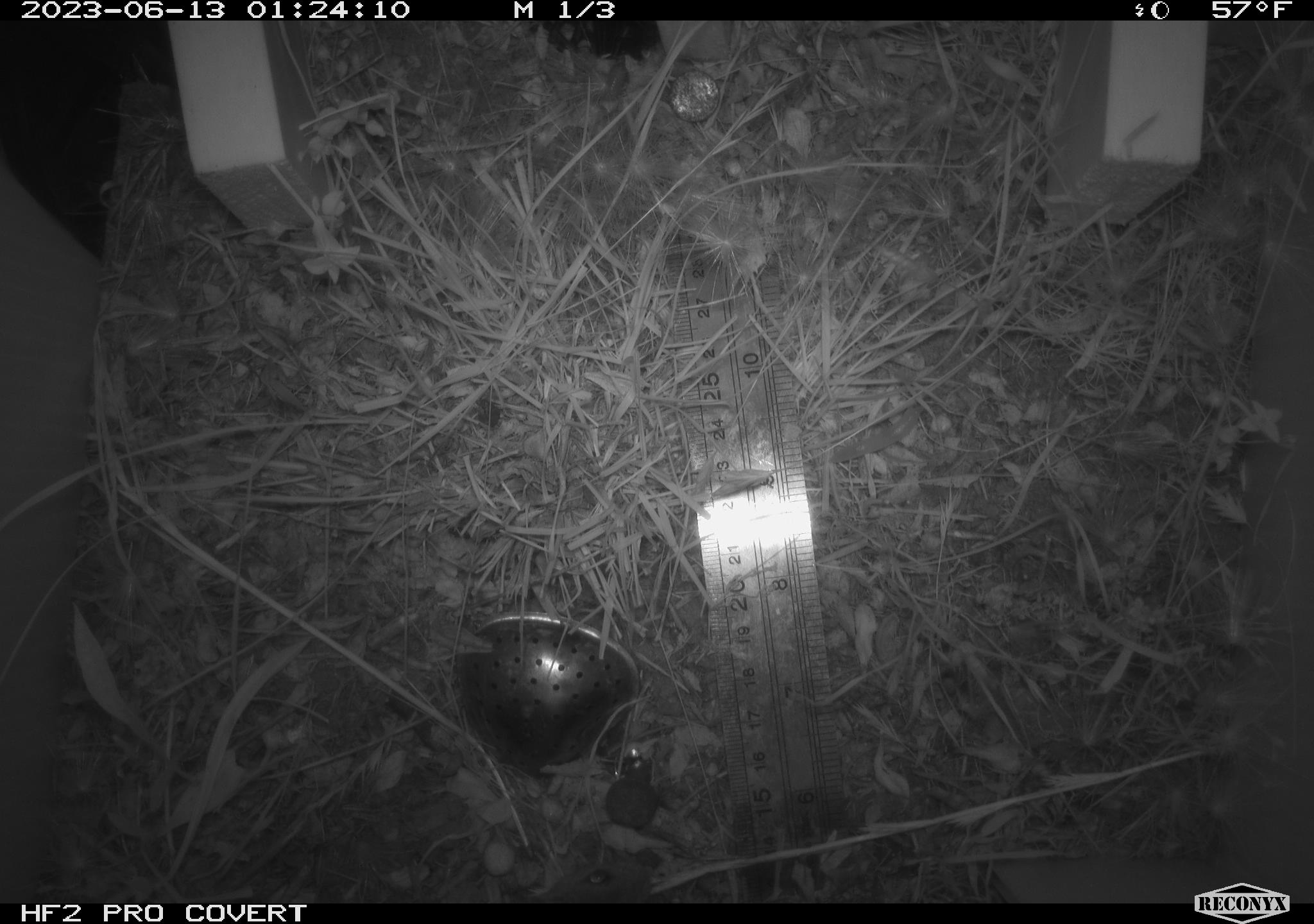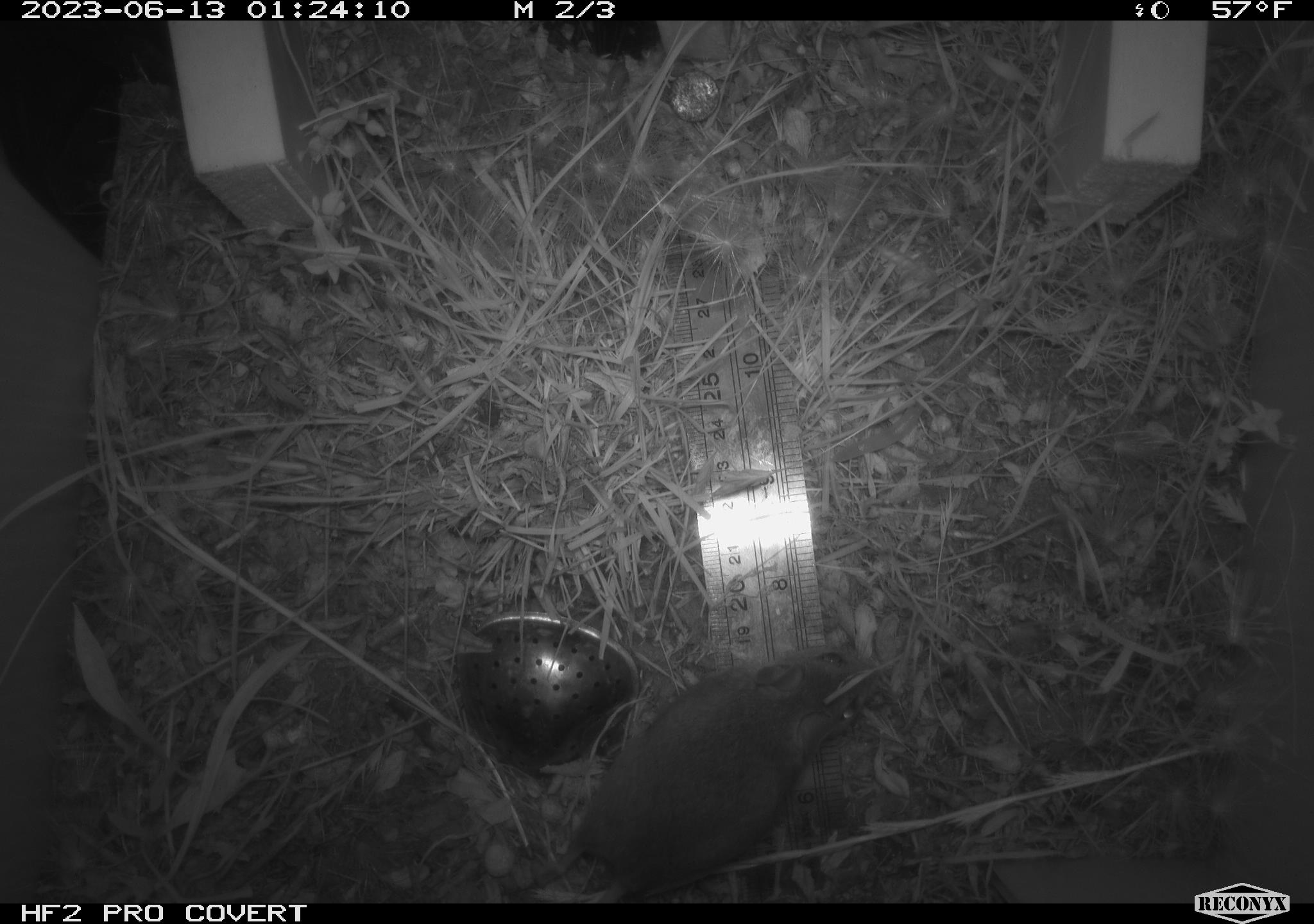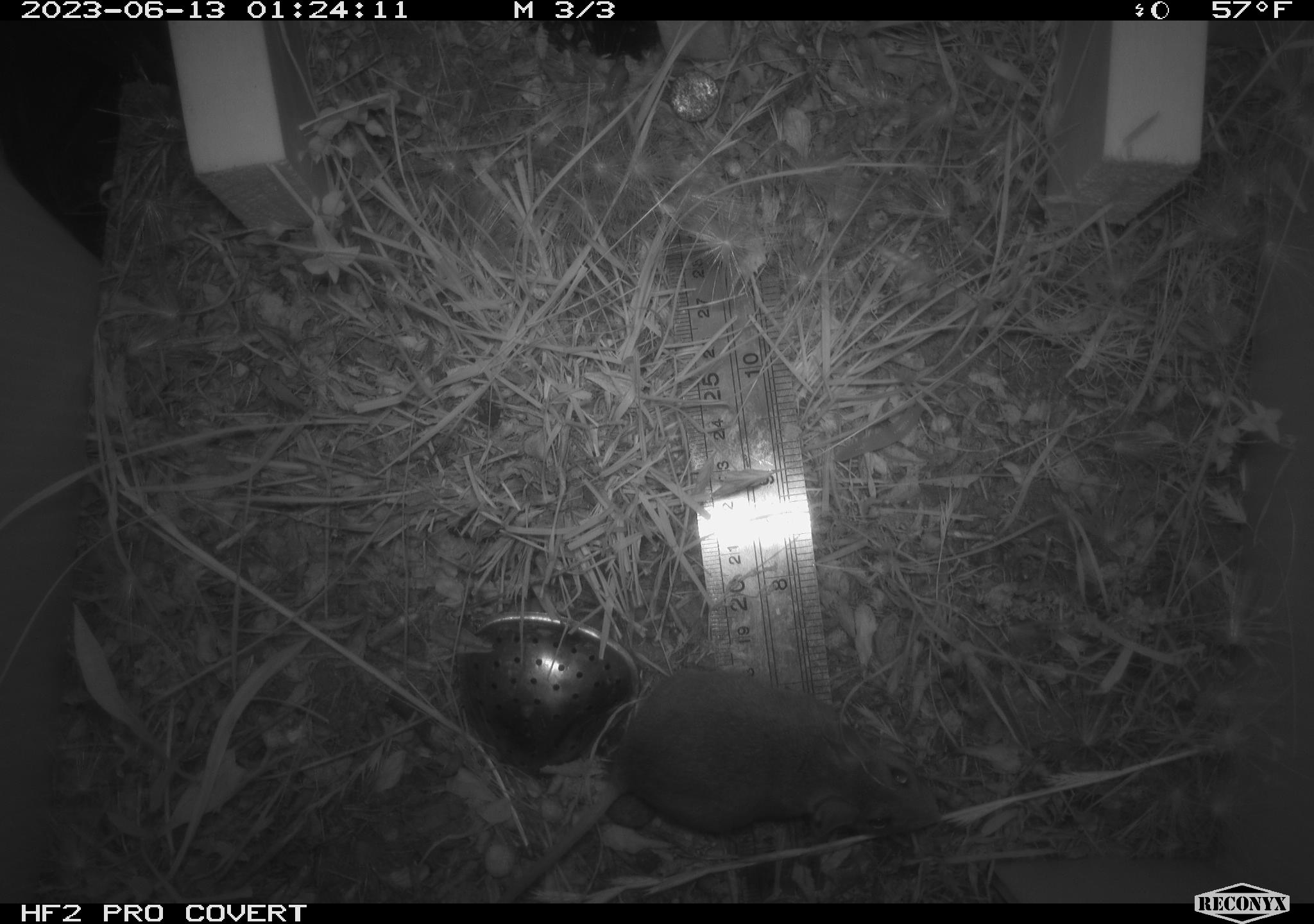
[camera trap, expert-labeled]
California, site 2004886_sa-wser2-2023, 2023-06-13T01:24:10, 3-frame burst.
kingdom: Animalia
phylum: Chordata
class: Mammalia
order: Rodentia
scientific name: Rodentia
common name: mouse species